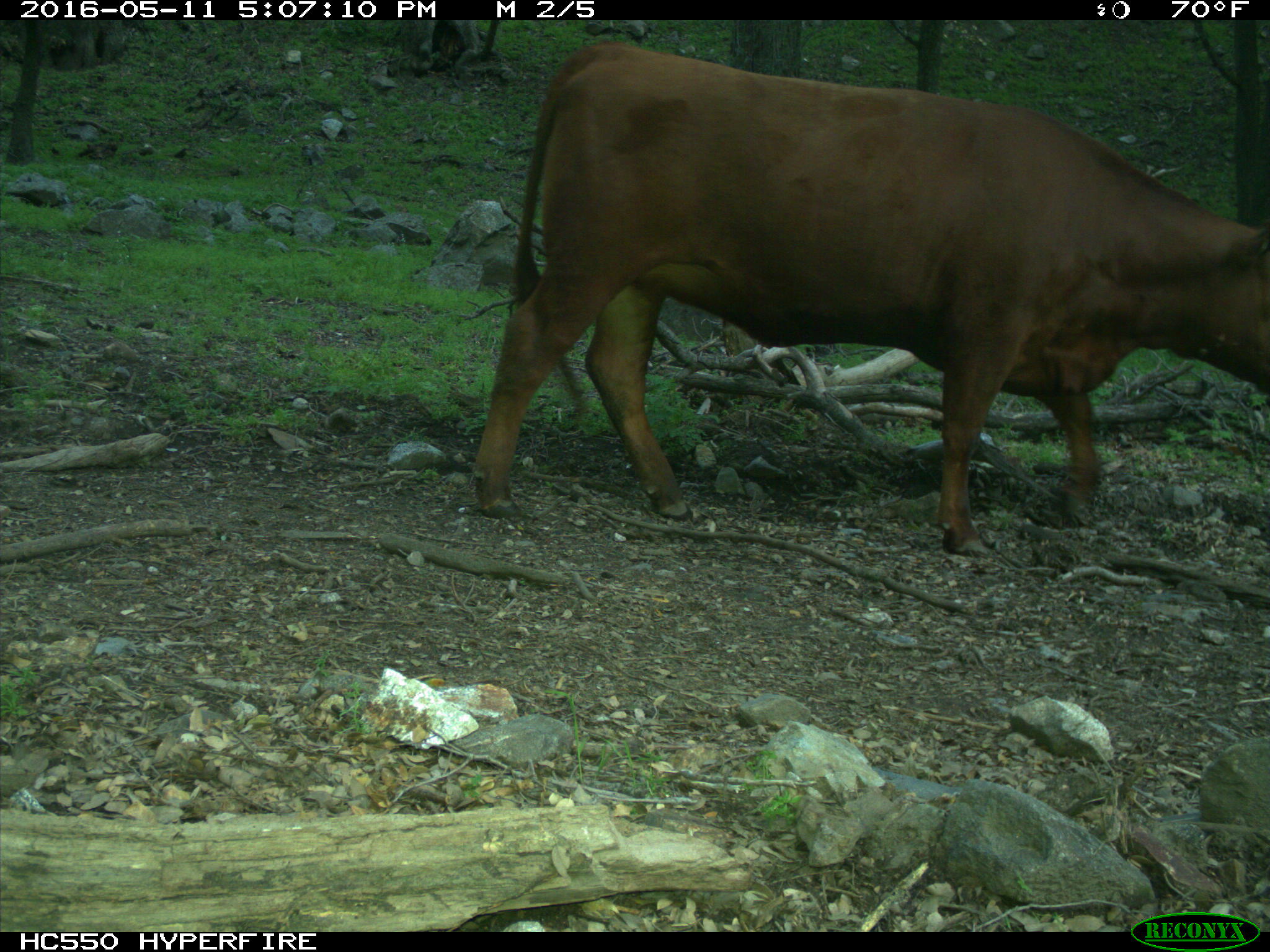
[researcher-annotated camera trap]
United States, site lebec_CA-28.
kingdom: Animalia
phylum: Chordata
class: Mammalia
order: Artiodactyla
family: Bovidae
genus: Bos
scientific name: Bos taurus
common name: domestic cow